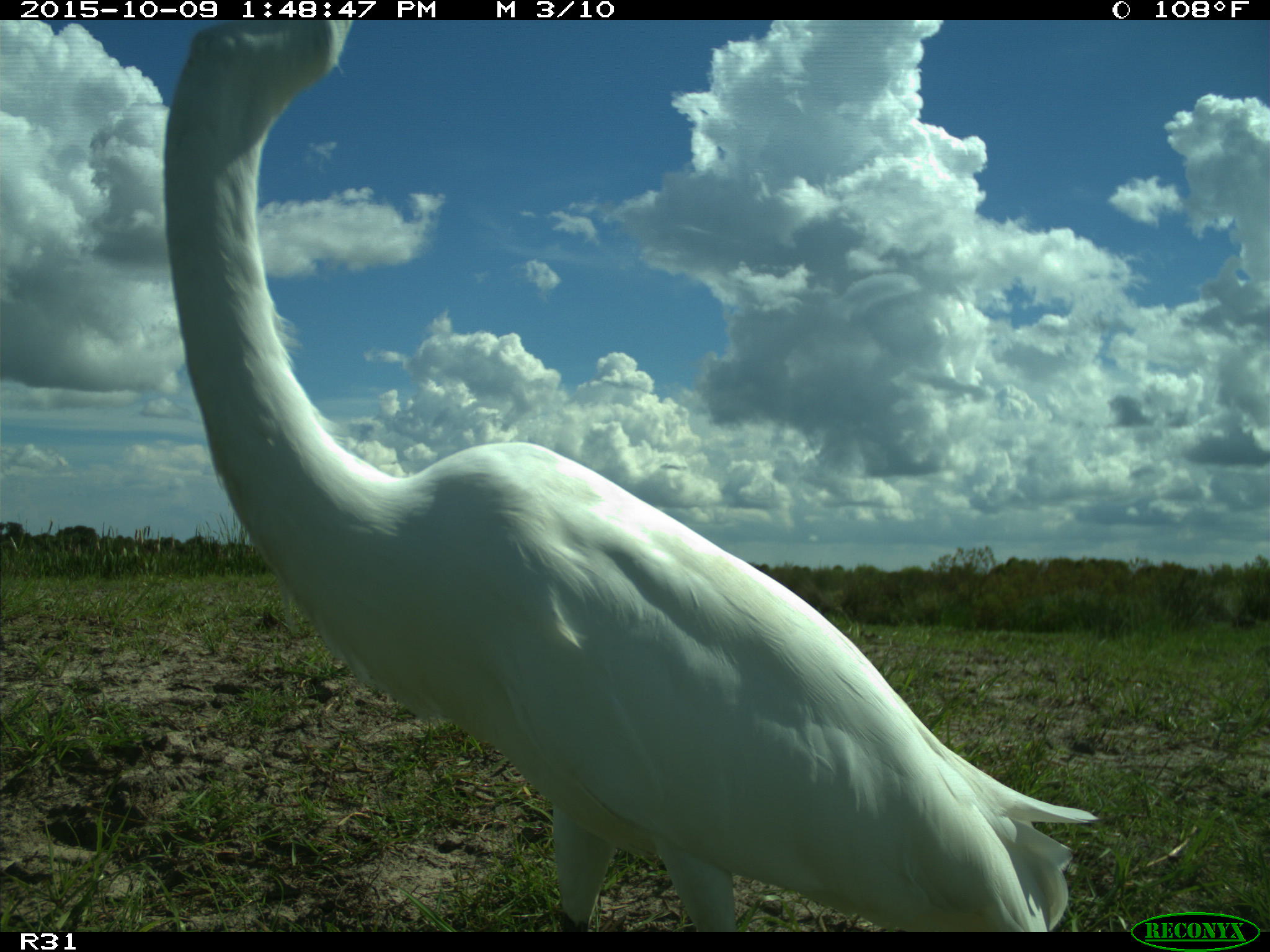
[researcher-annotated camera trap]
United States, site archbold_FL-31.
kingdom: Animalia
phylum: Chordata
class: Aves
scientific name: Aves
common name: birds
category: unidentified bird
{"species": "unidentified bird (birds) (Aves)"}